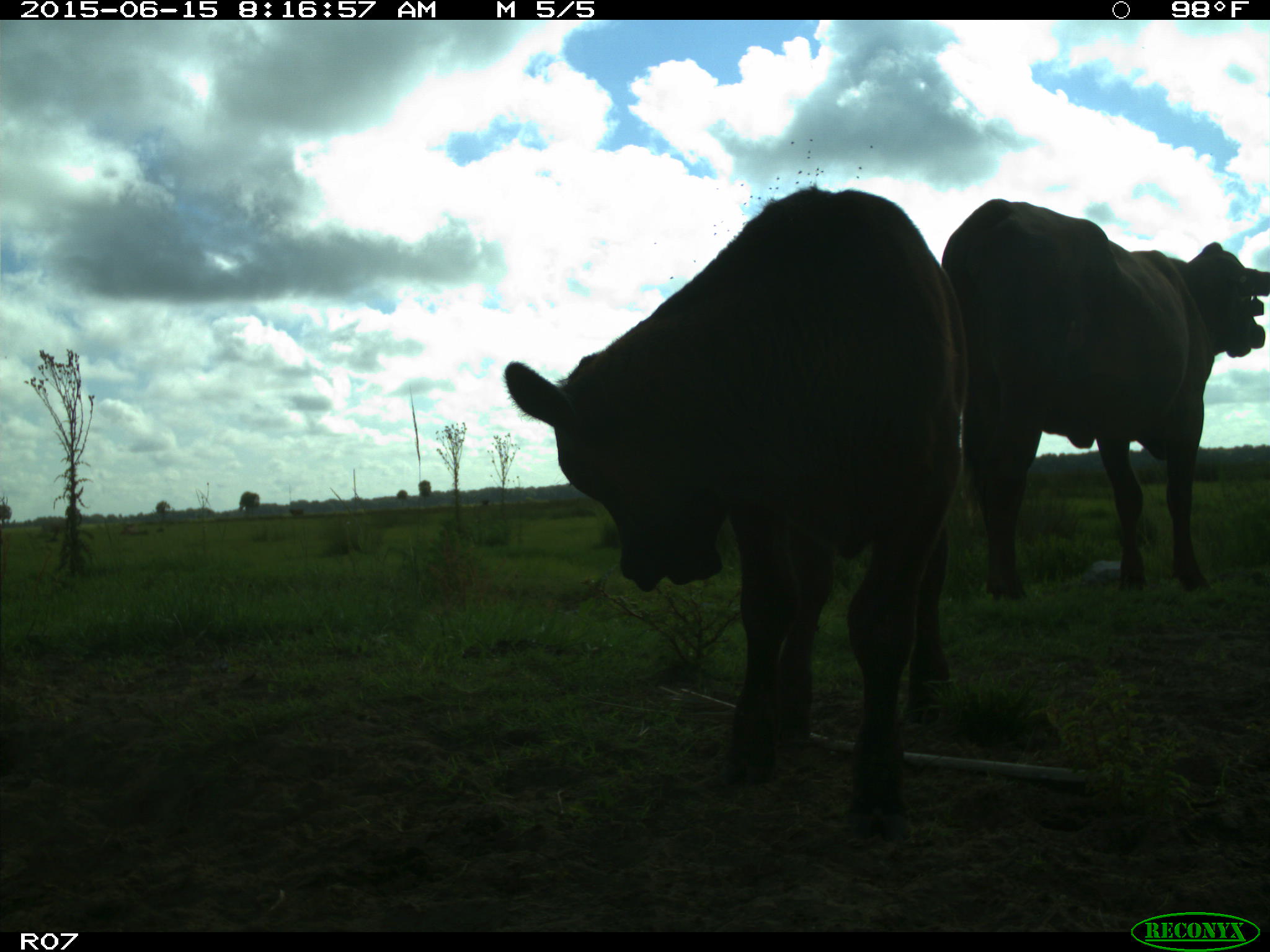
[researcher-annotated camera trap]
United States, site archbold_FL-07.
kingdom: Animalia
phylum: Chordata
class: Mammalia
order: Artiodactyla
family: Bovidae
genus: Bos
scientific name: Bos taurus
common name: domestic cow